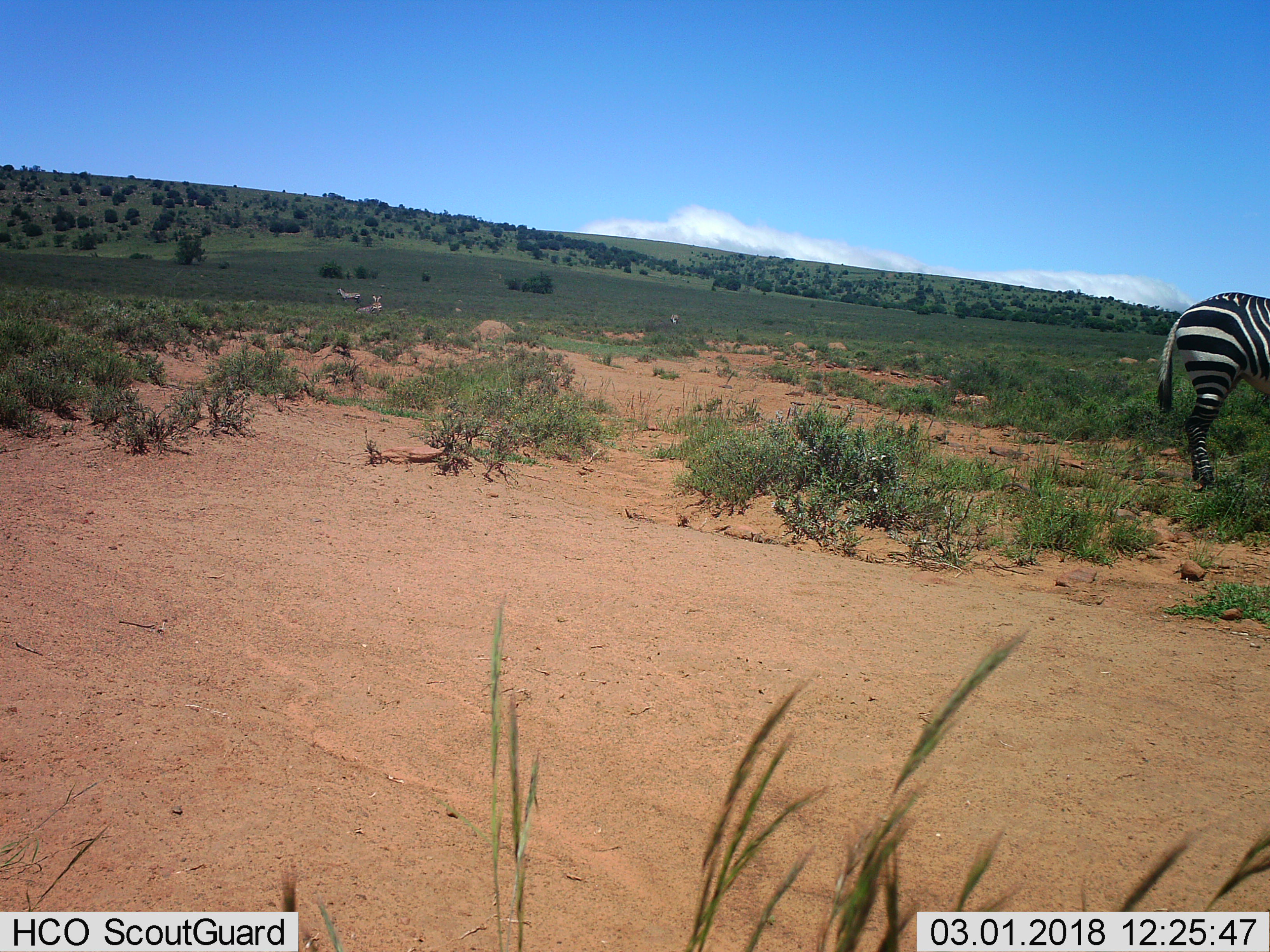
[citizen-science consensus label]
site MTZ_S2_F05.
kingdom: Animalia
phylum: Chordata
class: Mammalia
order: Perissodactyla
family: Equidae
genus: Equus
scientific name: Equus zebra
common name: mountain zebra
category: zebramountain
Zebramountain (mountain zebra) (Equus zebra), count 3. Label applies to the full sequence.